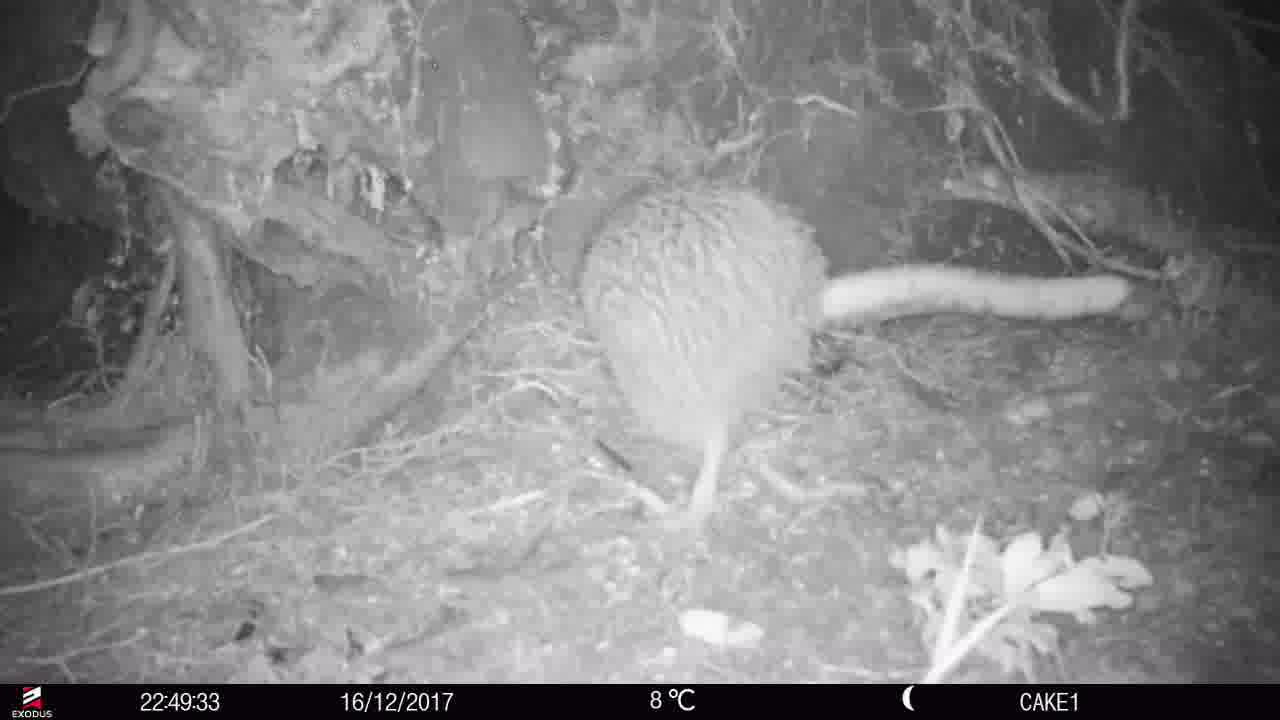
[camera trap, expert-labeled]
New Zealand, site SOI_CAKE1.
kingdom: Animalia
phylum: Chordata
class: Aves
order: Apterygiformes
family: Apterygidae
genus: Apteryx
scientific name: Apteryx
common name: kiwi